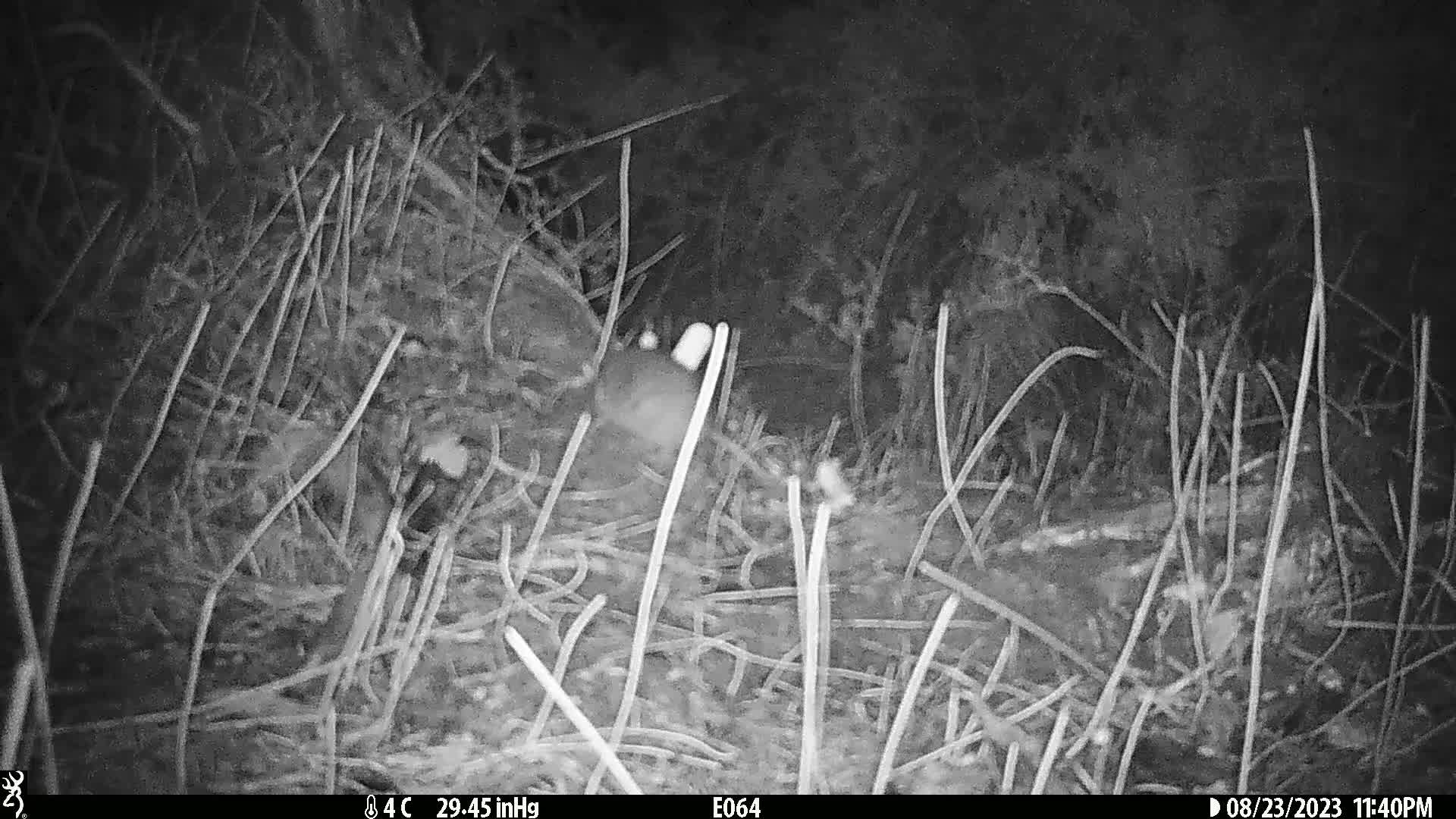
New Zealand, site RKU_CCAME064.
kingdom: Animalia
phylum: Chordata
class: Mammalia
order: Rodentia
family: Muridae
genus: Rattus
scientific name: Rattus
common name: rat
Rat (Rattus).